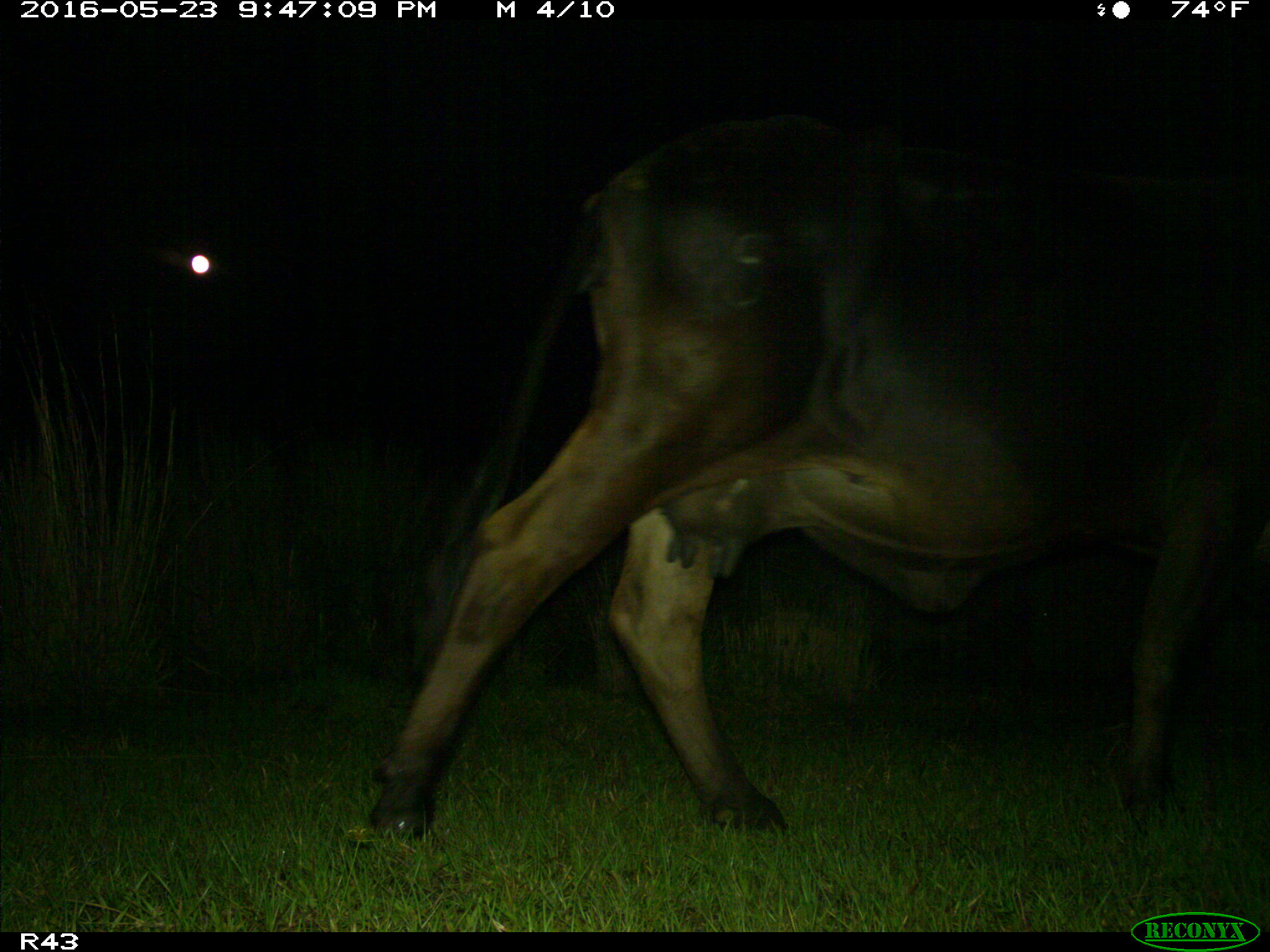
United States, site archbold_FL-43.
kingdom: Animalia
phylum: Chordata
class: Mammalia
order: Artiodactyla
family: Bovidae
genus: Bos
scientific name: Bos taurus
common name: domestic cow